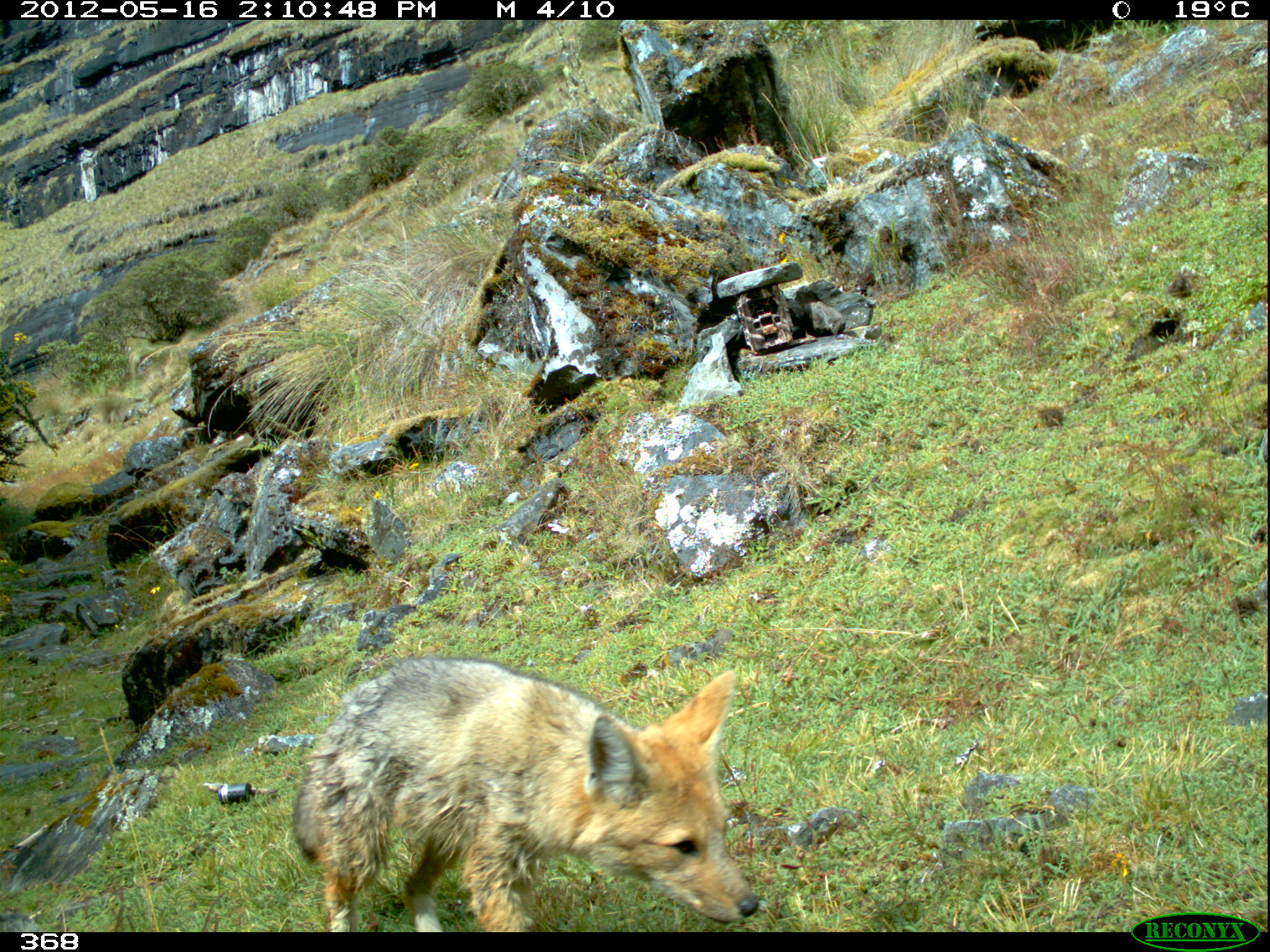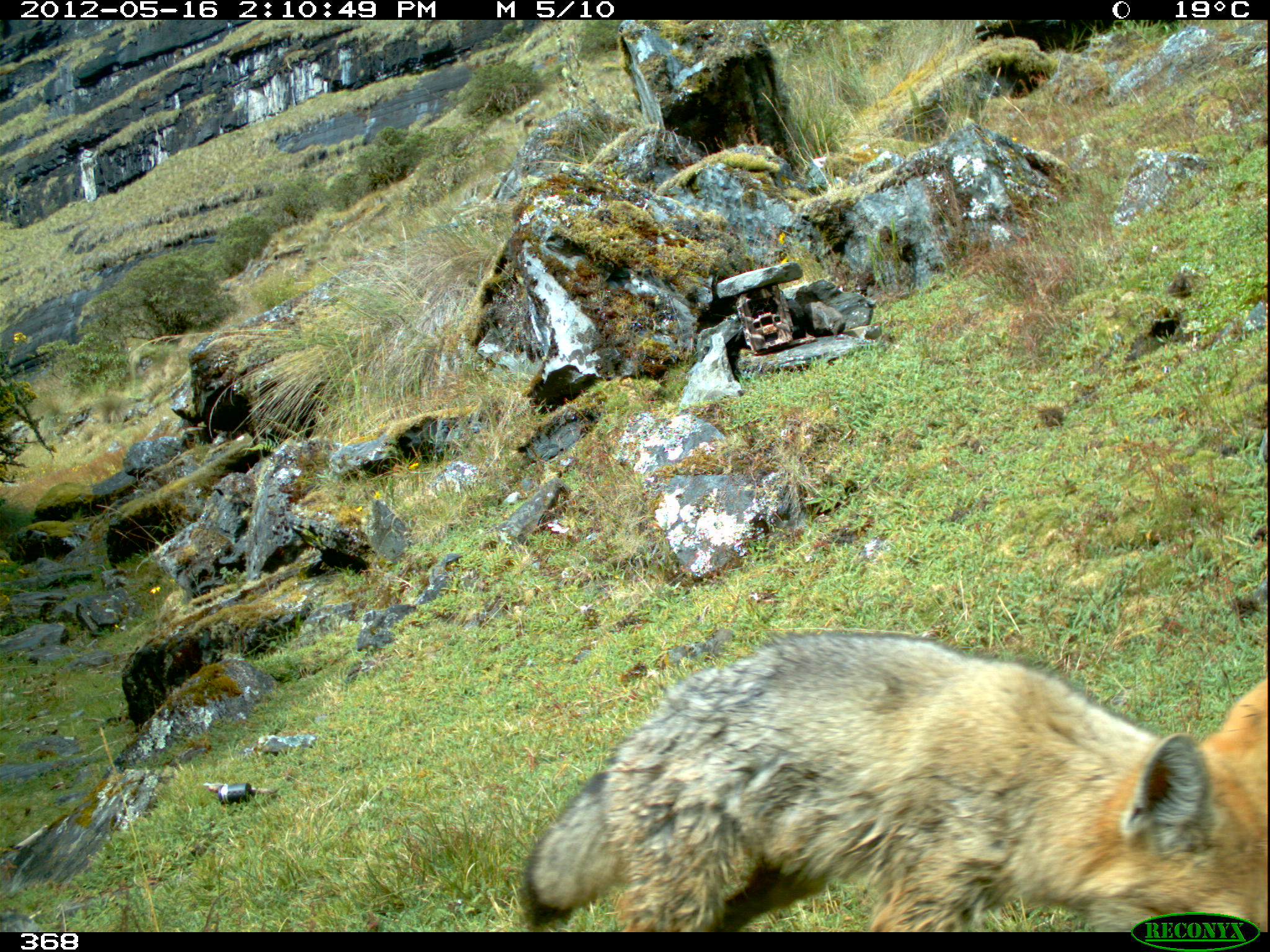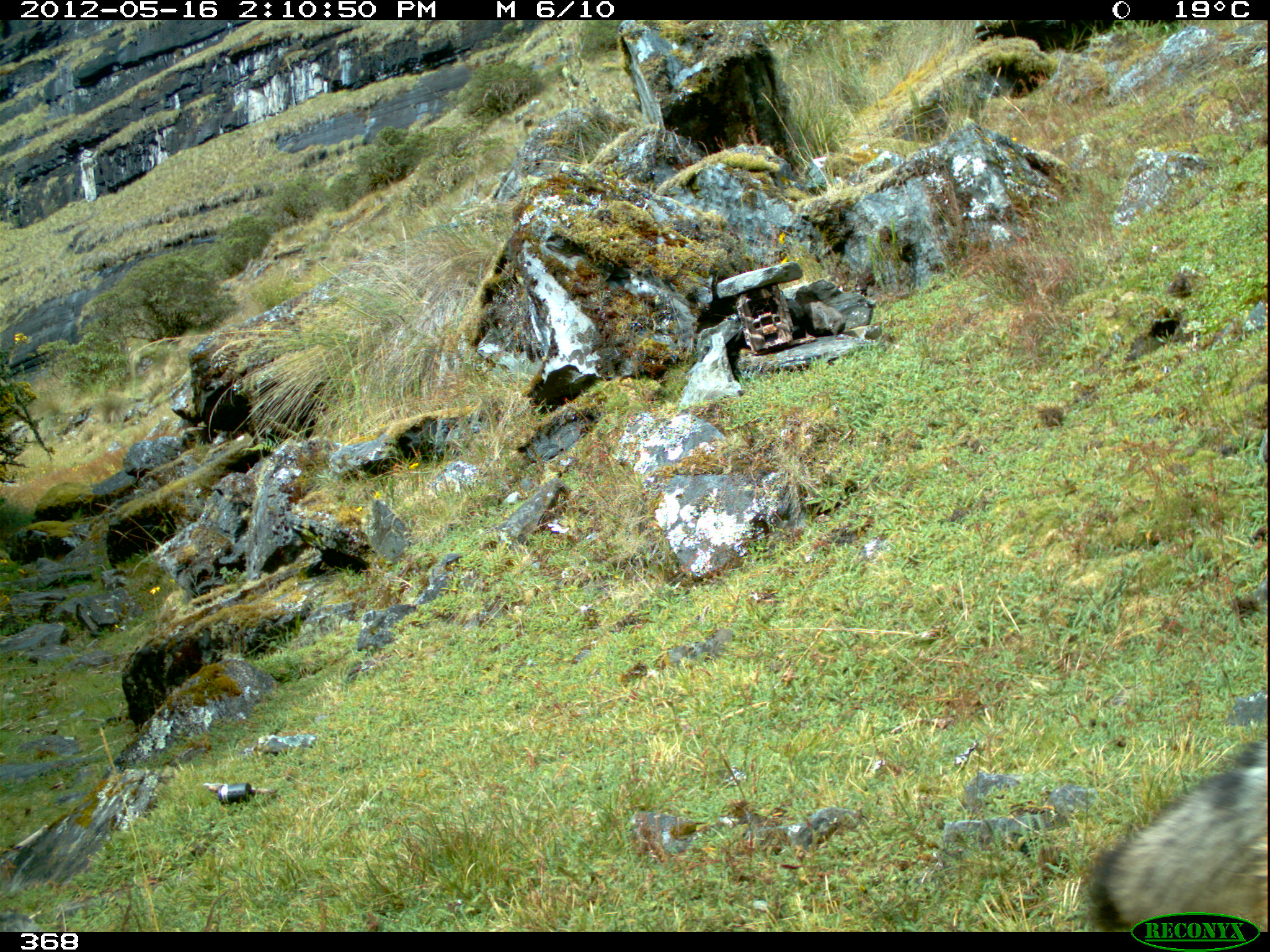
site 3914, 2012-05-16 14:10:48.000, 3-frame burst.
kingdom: Animalia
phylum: Chordata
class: Mammalia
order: Carnivora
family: Canidae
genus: Lycalopex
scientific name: Lycalopex culpaeus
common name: culpeo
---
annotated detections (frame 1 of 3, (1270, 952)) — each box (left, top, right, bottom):
lycalopex culpaeus: (289, 654, 760, 931)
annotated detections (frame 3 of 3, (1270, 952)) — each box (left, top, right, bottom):
lycalopex culpaeus: (1085, 741, 1267, 931)